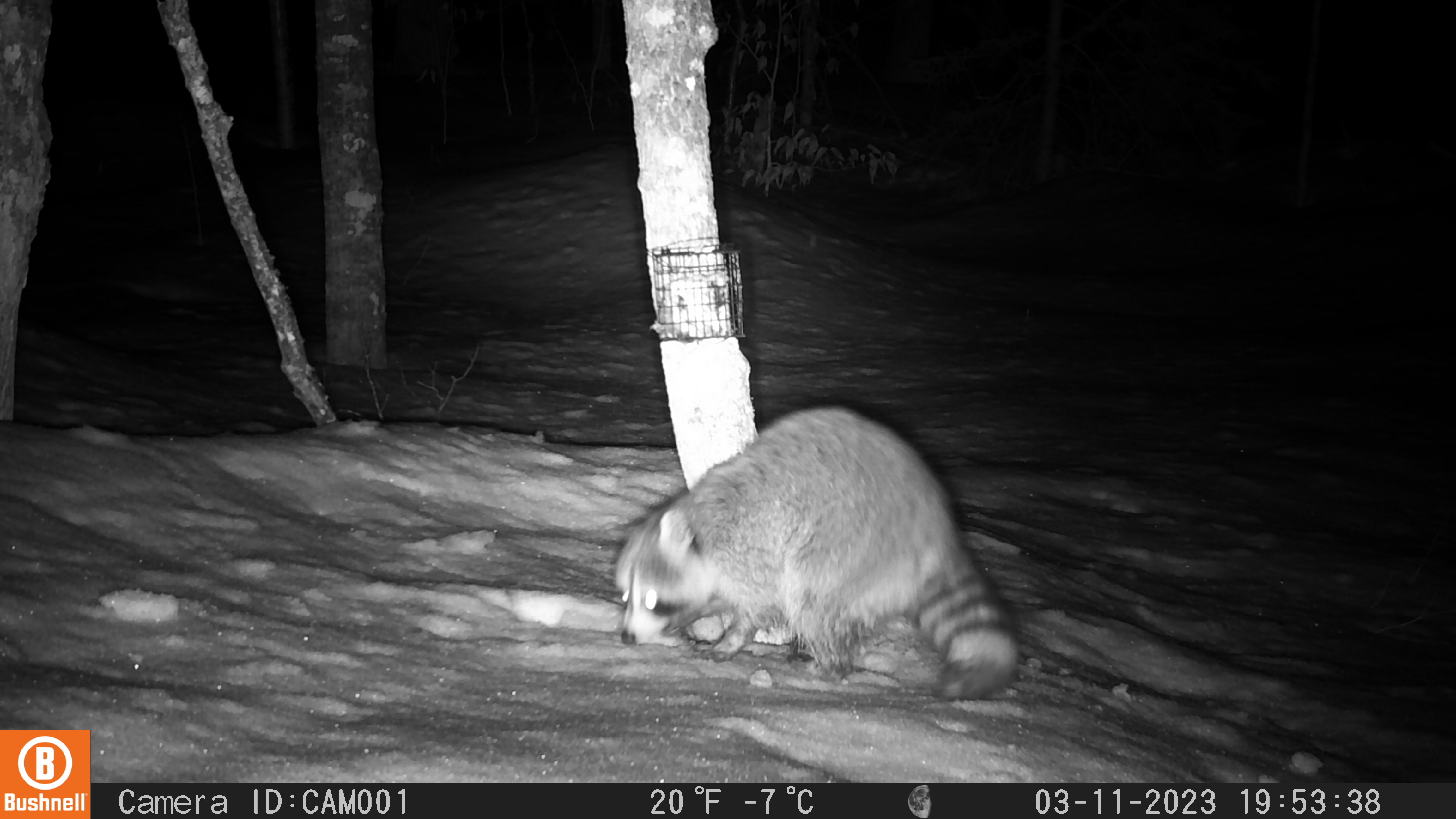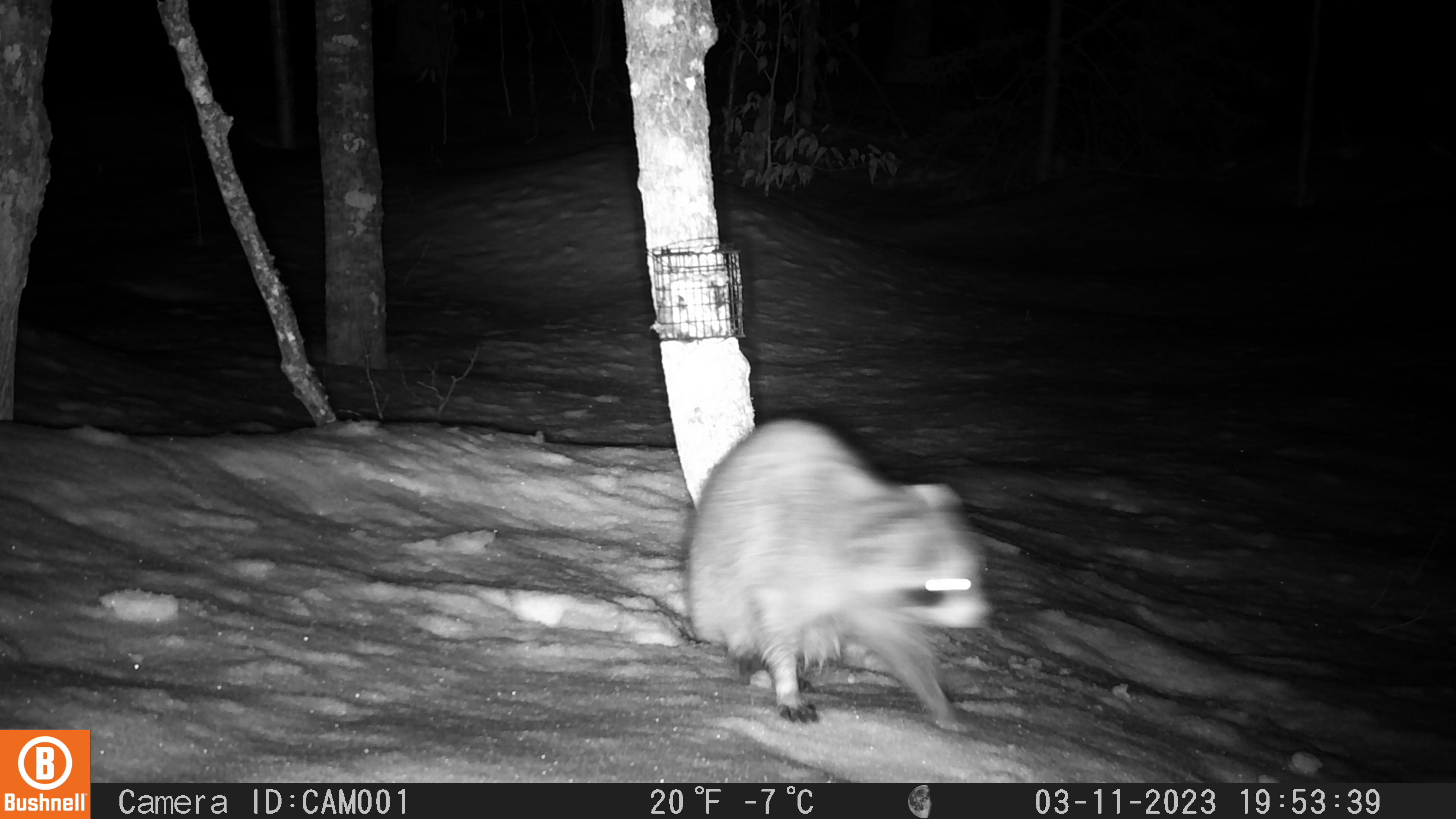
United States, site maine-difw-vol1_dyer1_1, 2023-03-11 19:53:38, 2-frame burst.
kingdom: Animalia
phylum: Chordata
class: Mammalia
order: Carnivora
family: Procyonidae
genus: Procyon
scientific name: Procyon lotor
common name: raccoon